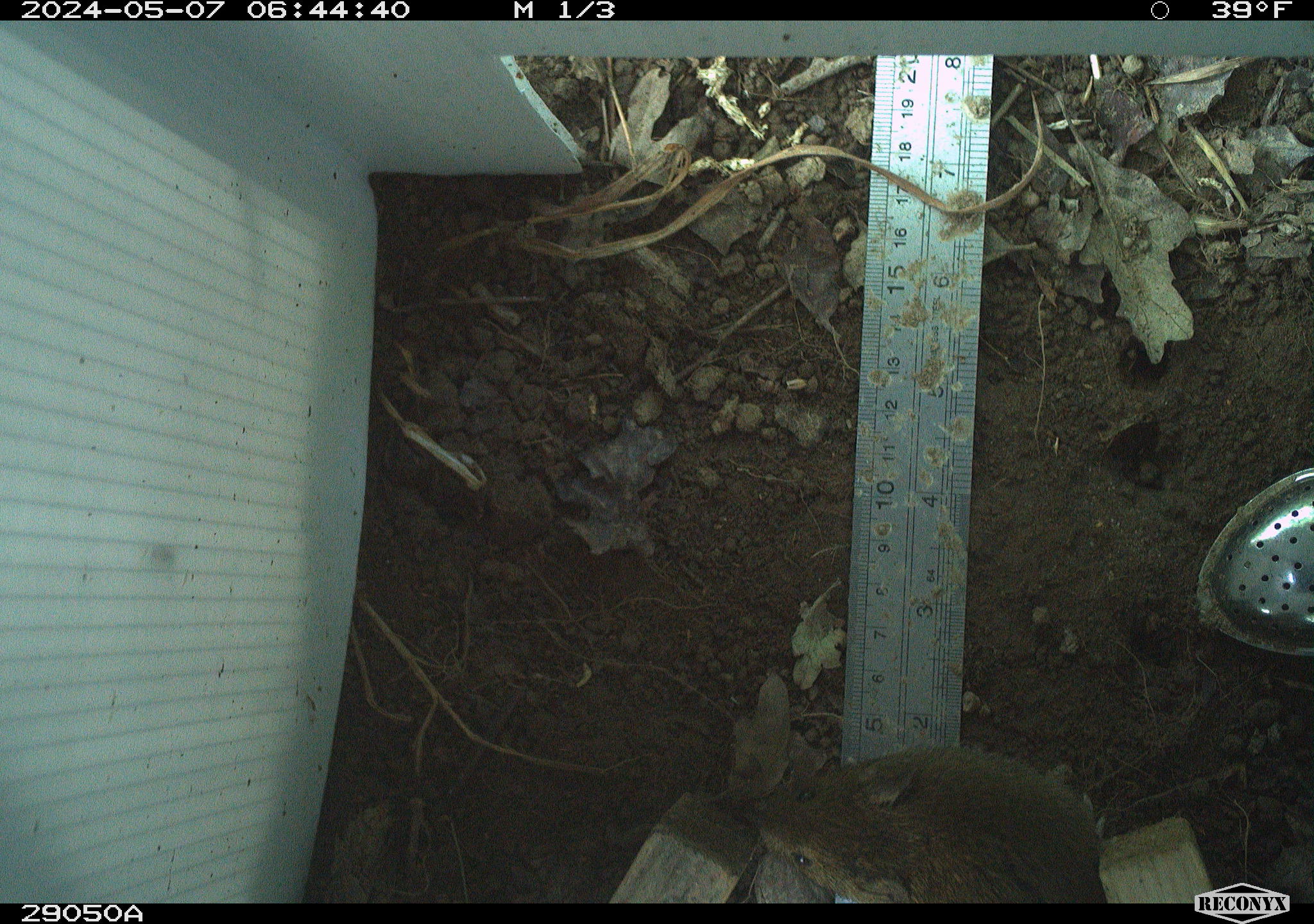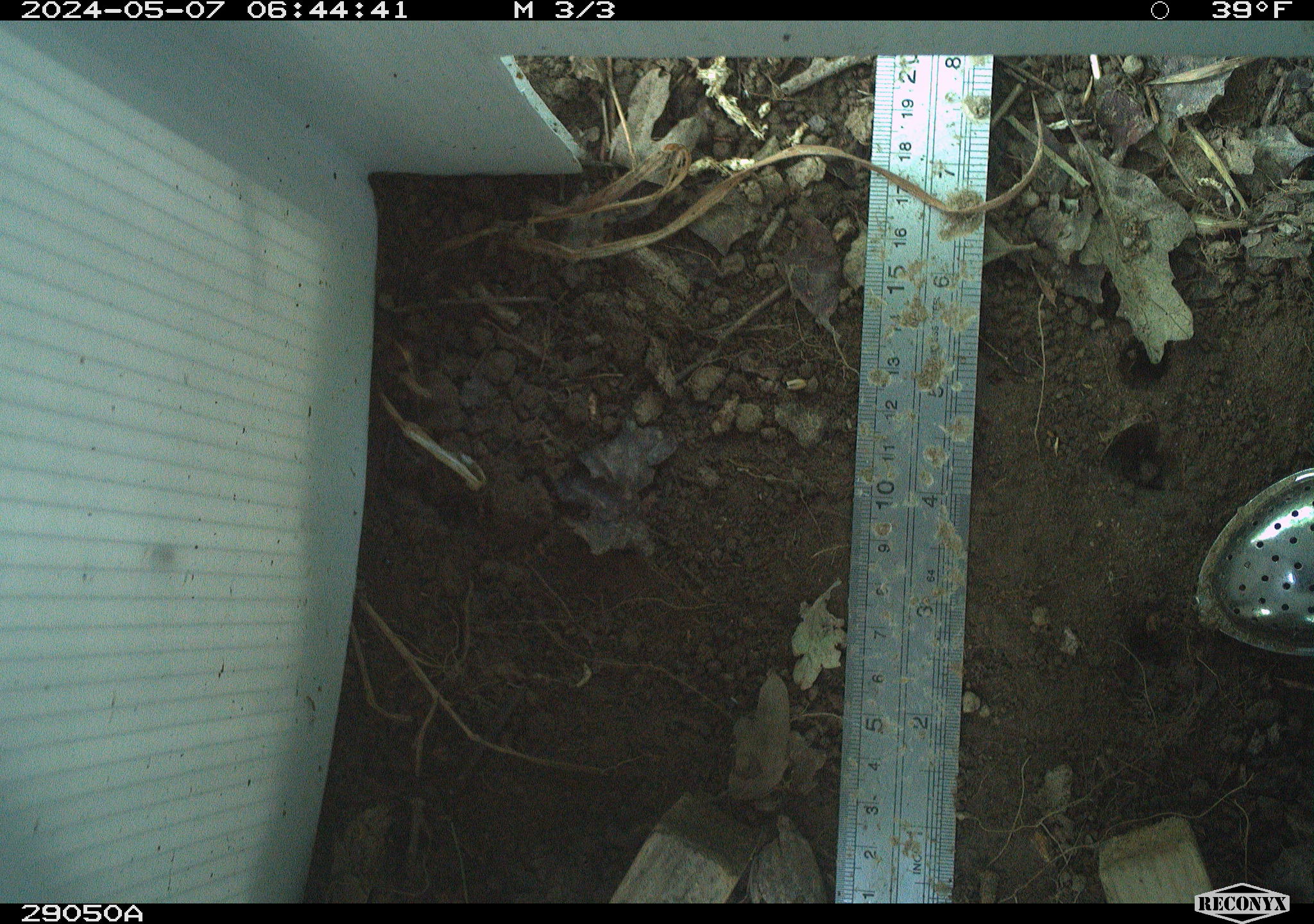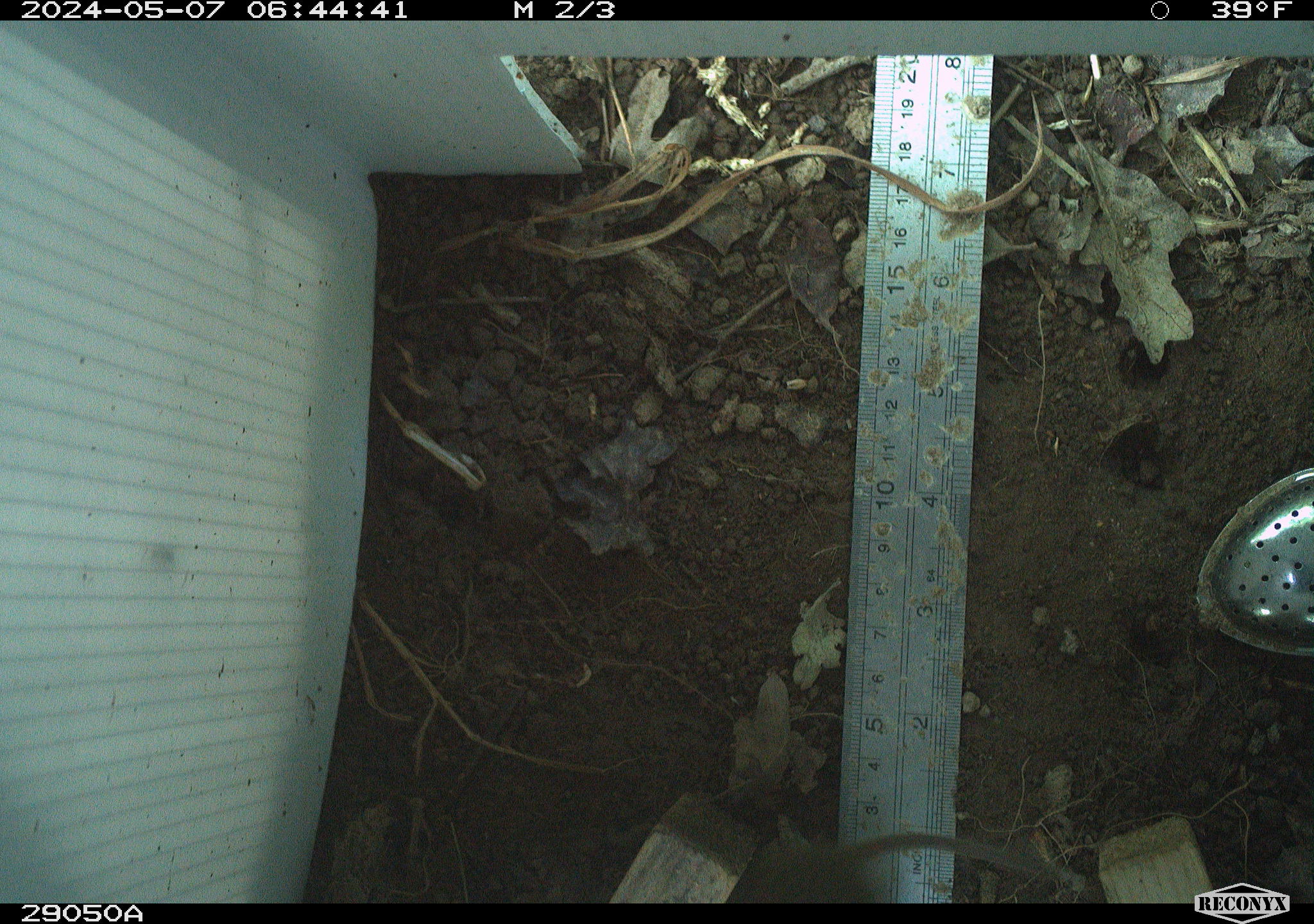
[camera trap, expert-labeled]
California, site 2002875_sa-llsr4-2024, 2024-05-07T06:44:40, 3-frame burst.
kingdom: Animalia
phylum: Chordata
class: Mammalia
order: Rodentia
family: Cricetidae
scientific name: Arvicolinae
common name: voles, lemmings, and muskrats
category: arvicolinae subfamily